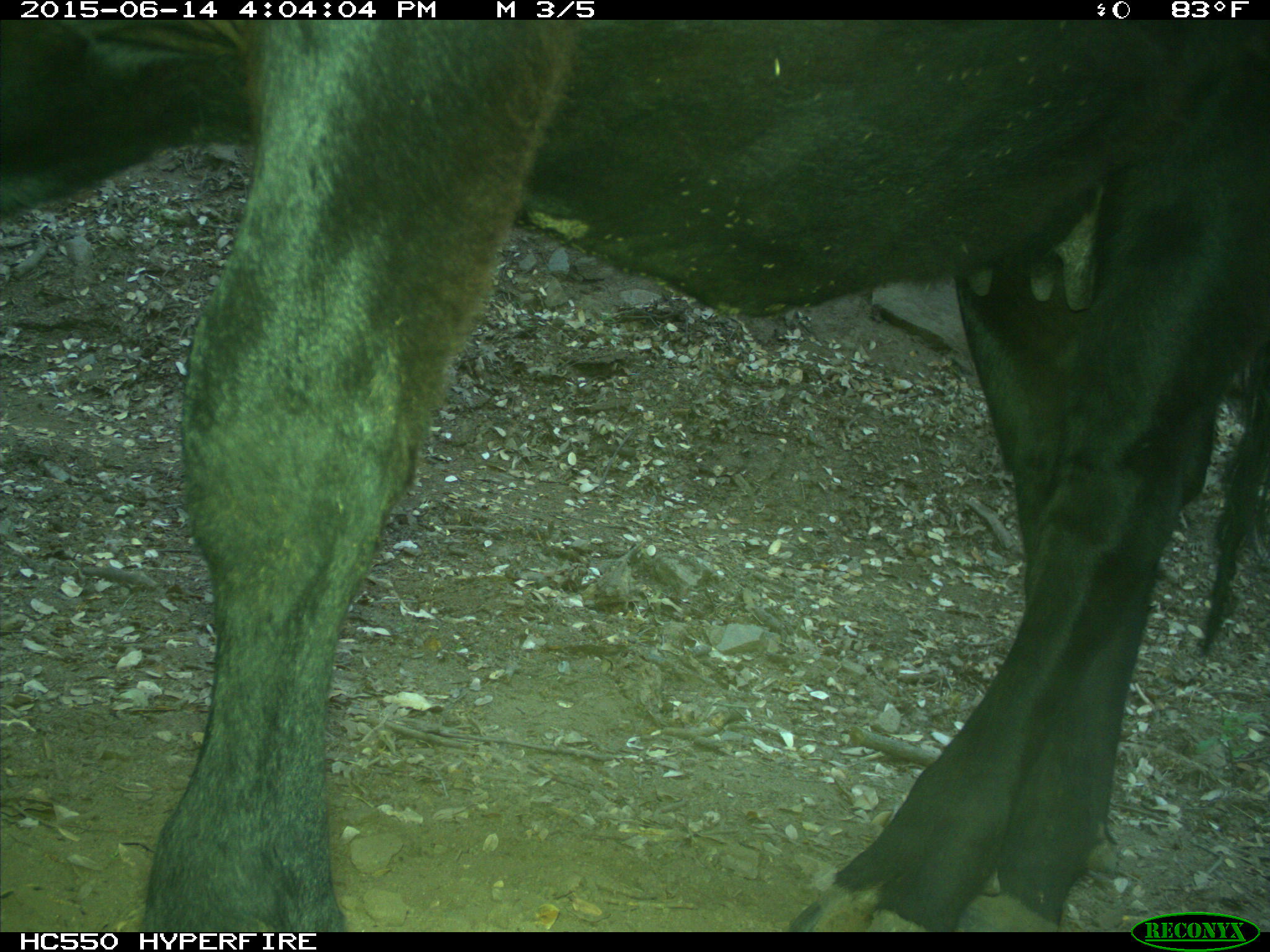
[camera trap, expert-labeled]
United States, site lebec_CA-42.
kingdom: Animalia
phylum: Chordata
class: Mammalia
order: Artiodactyla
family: Bovidae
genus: Bos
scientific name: Bos taurus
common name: domestic cow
Bos taurus (domestic cow).